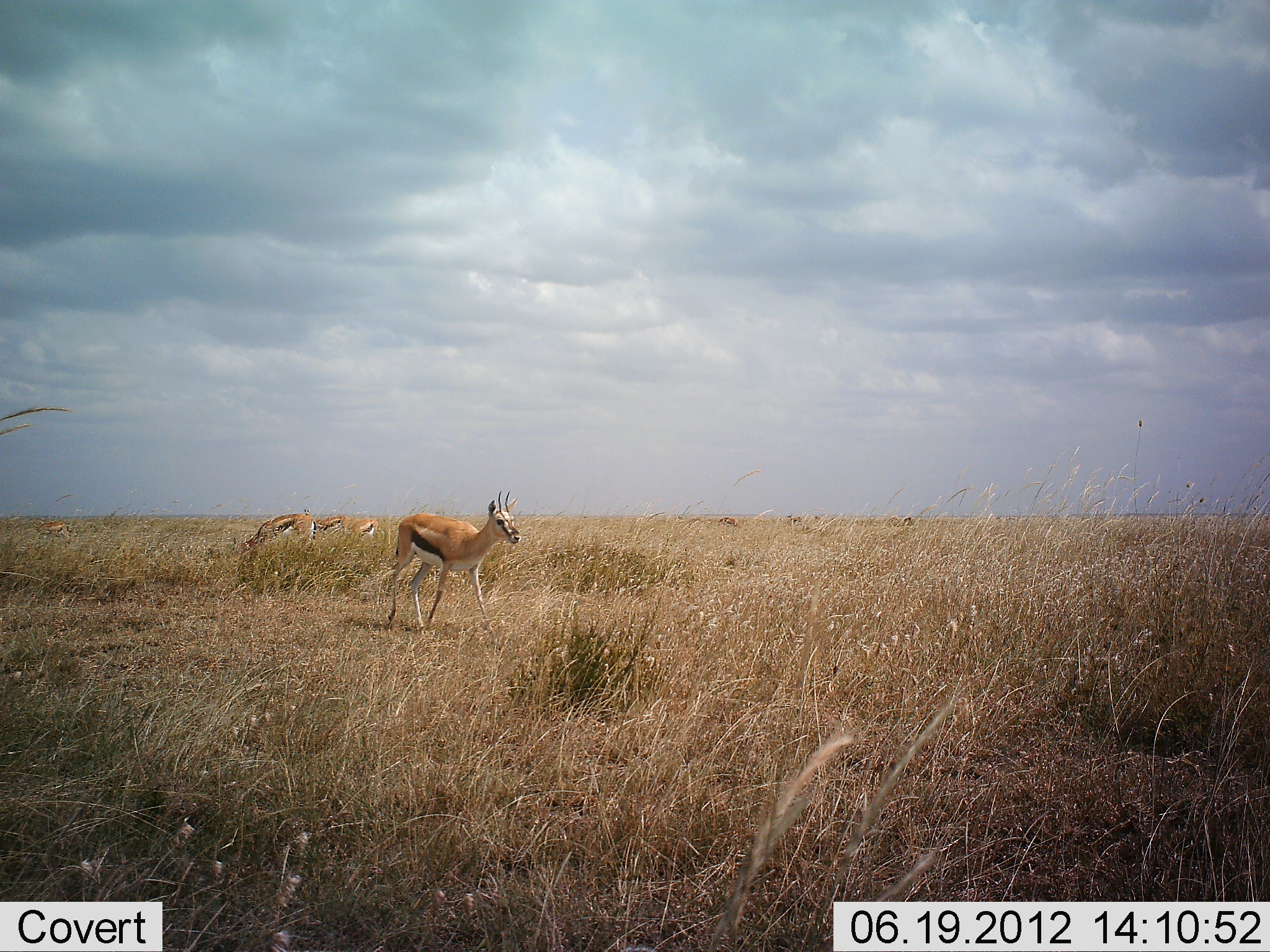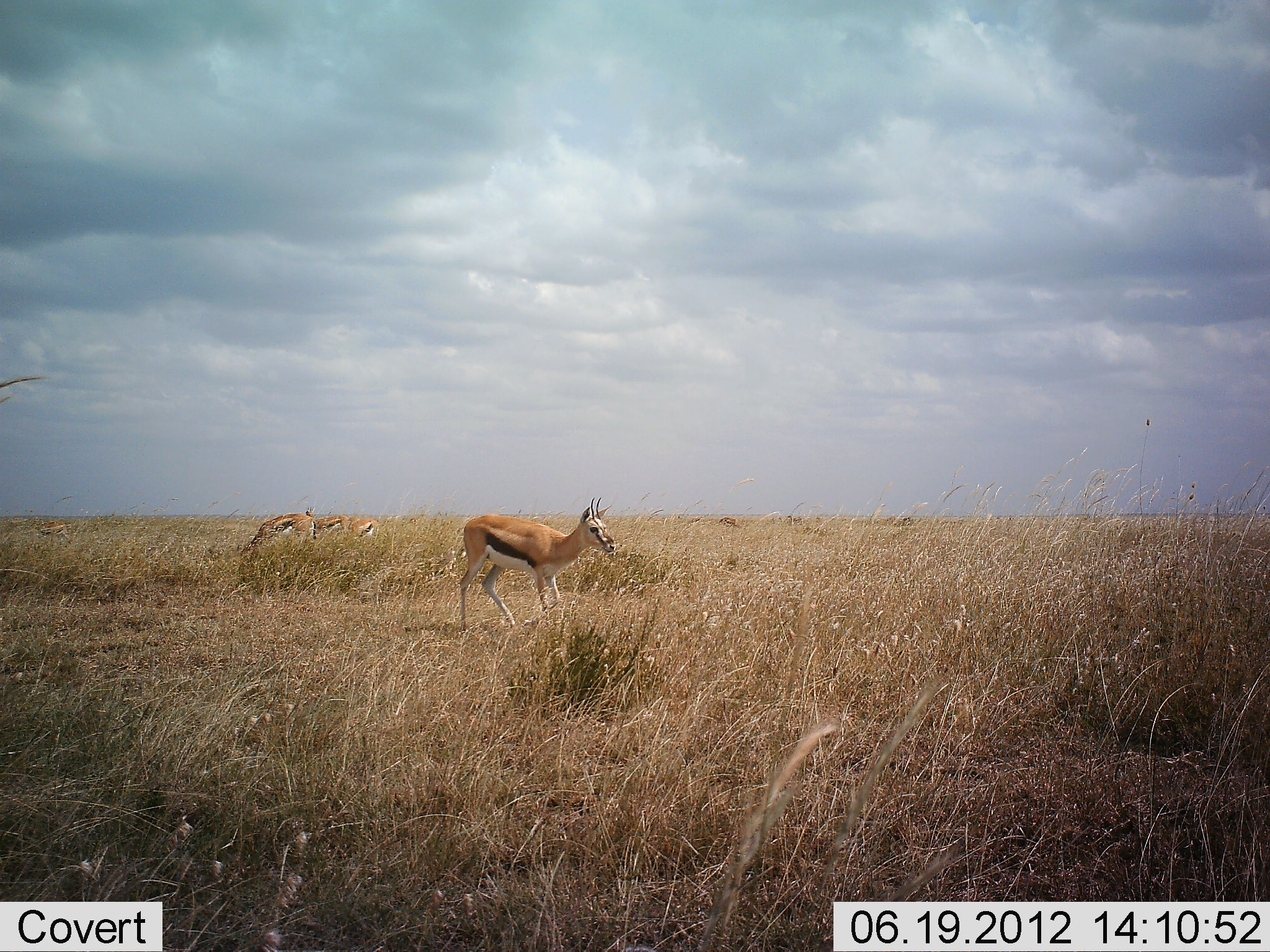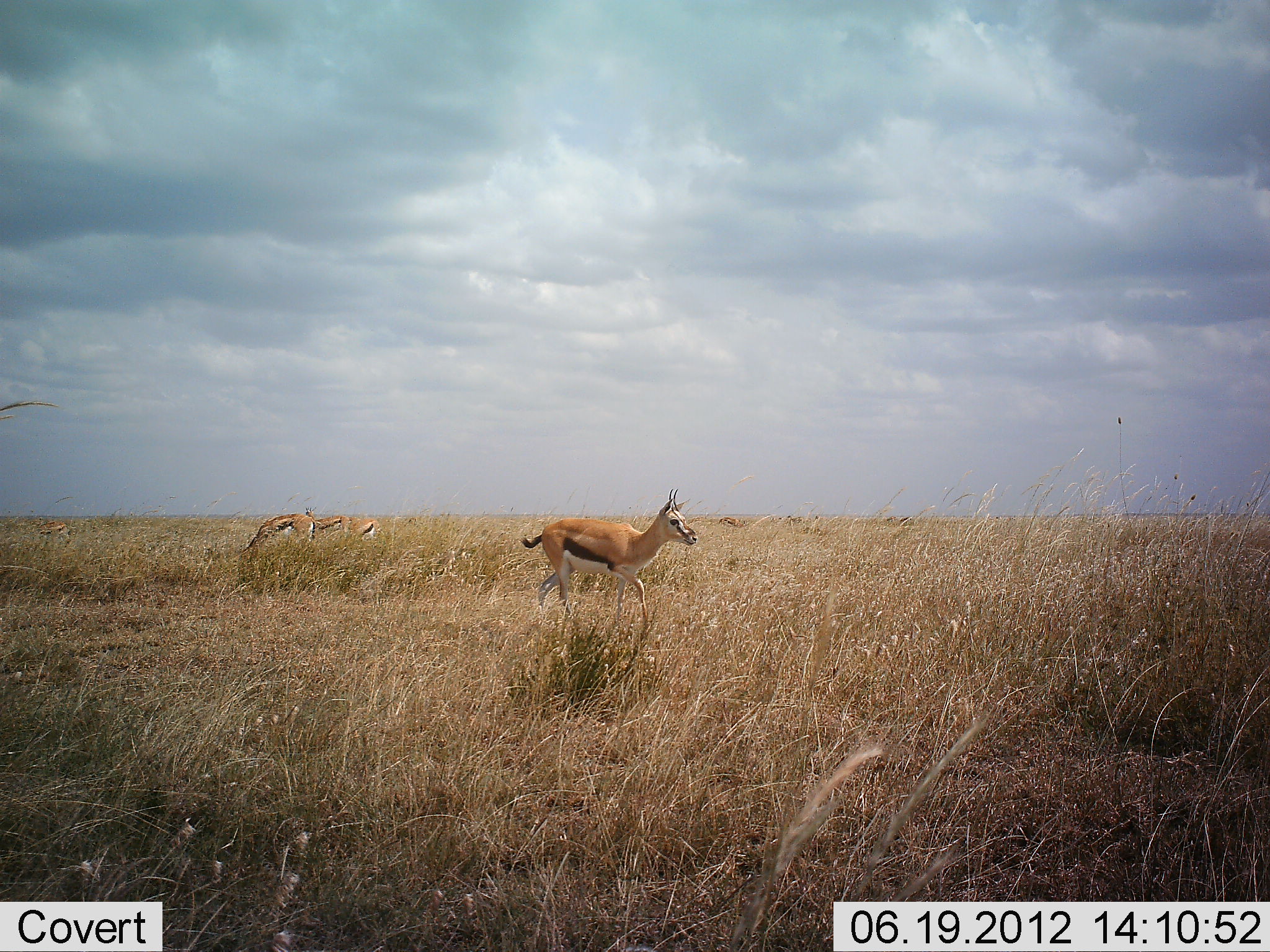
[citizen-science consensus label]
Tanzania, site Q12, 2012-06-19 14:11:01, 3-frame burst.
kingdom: Animalia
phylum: Chordata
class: Mammalia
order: Artiodactyla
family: Bovidae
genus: Eudorcas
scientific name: Eudorcas thomsonii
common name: thomson's gazelle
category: gazellethomsons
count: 4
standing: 40%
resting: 10%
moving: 90%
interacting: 0%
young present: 0%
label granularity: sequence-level